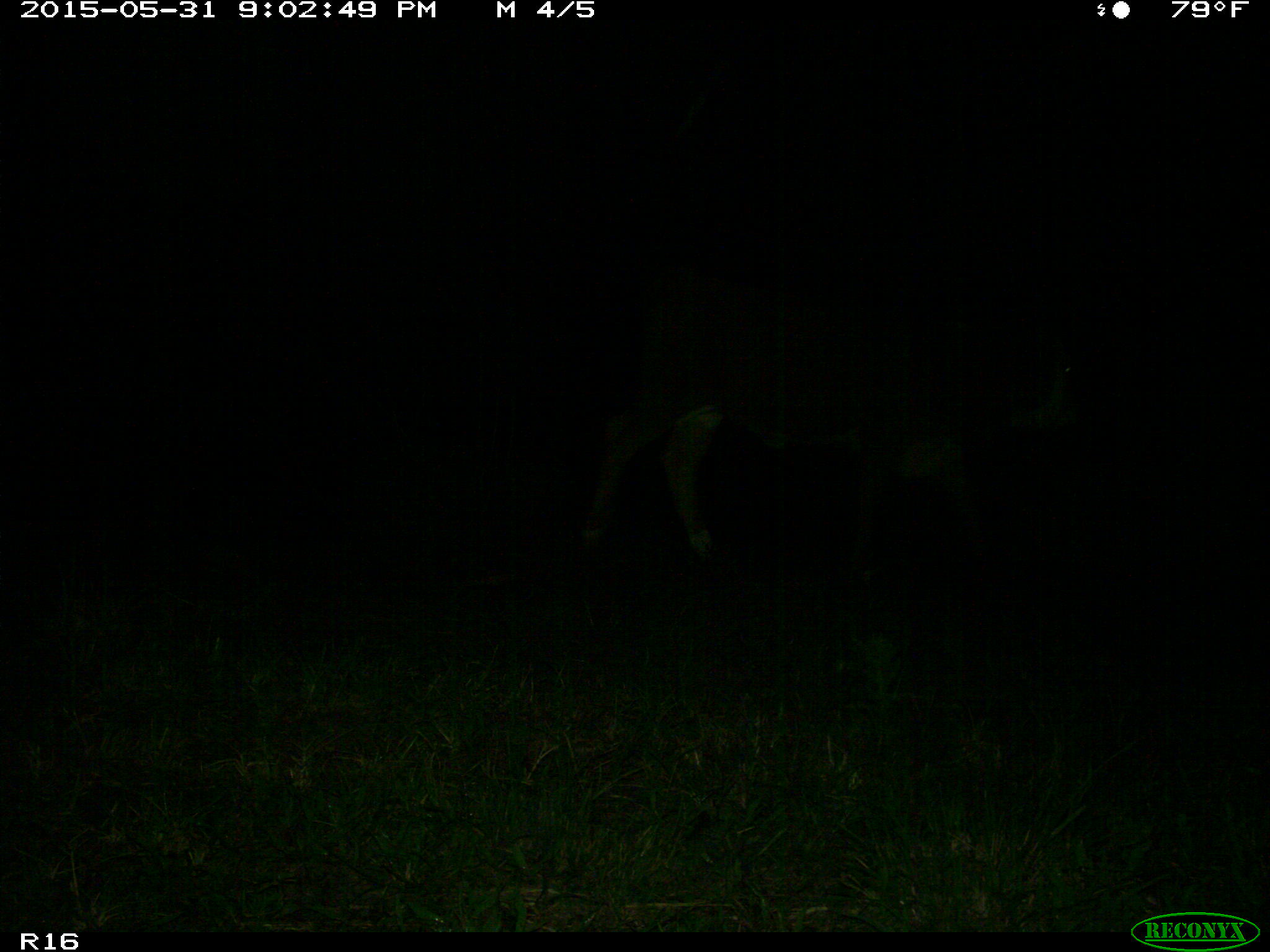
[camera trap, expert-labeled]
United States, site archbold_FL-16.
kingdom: Animalia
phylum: Chordata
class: Mammalia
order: Artiodactyla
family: Bovidae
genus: Bos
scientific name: Bos taurus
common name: domestic cow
Bos taurus (domestic cow).